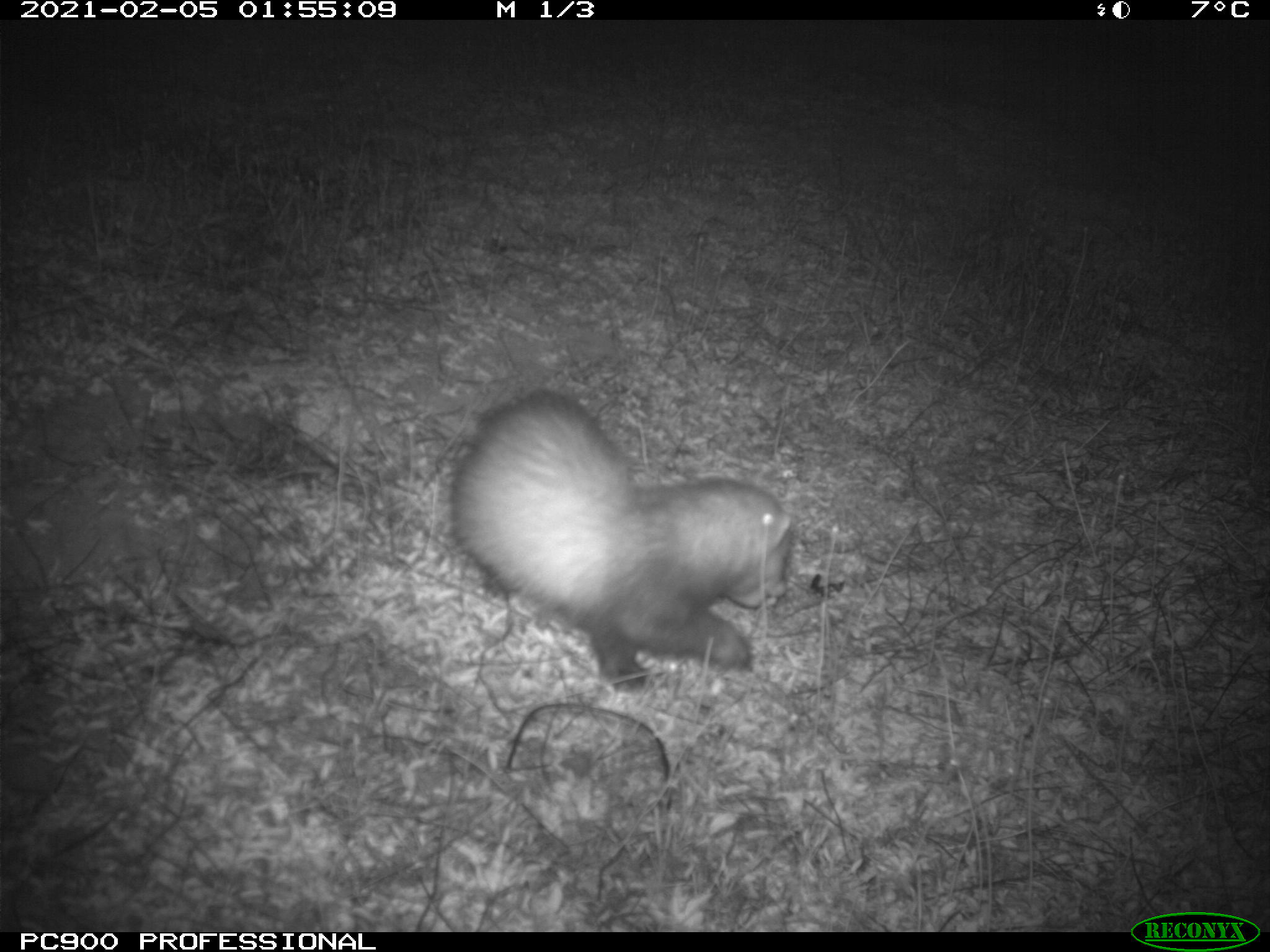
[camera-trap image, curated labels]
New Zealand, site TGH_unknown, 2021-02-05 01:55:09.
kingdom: Animalia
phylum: Chordata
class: Mammalia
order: Carnivora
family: Mustelidae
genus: Mustela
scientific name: Mustela furo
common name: ferret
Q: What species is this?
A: Ferret (Mustela furo).